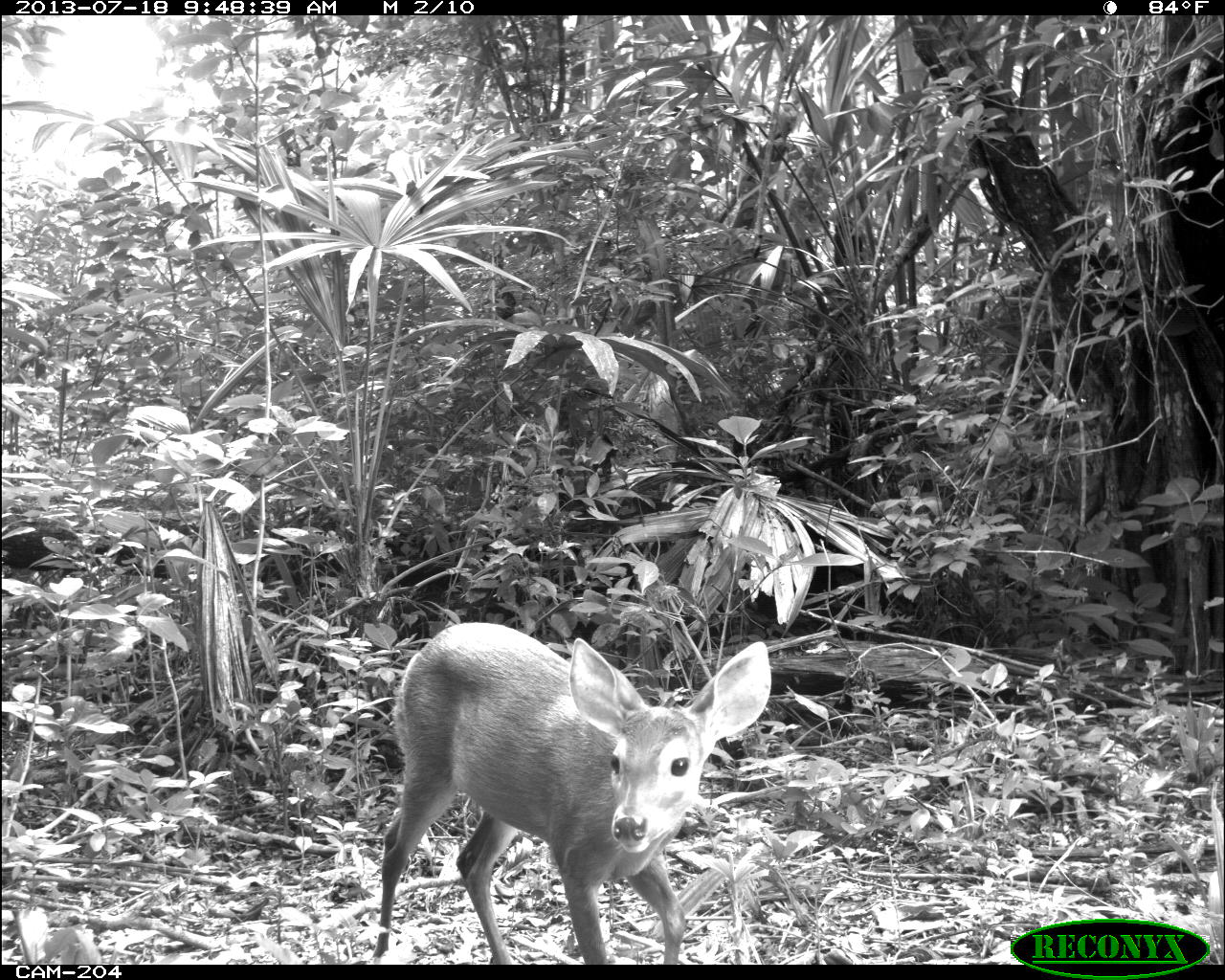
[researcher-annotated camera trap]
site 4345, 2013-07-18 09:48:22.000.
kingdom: Animalia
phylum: Chordata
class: Mammalia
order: Artiodactyla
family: Cervidae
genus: Odocoileus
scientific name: Odocoileus virginianus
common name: white-tailed deer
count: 1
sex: female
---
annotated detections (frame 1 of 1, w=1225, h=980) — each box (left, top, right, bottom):
odocoileus virginianus: (371, 619, 771, 964)